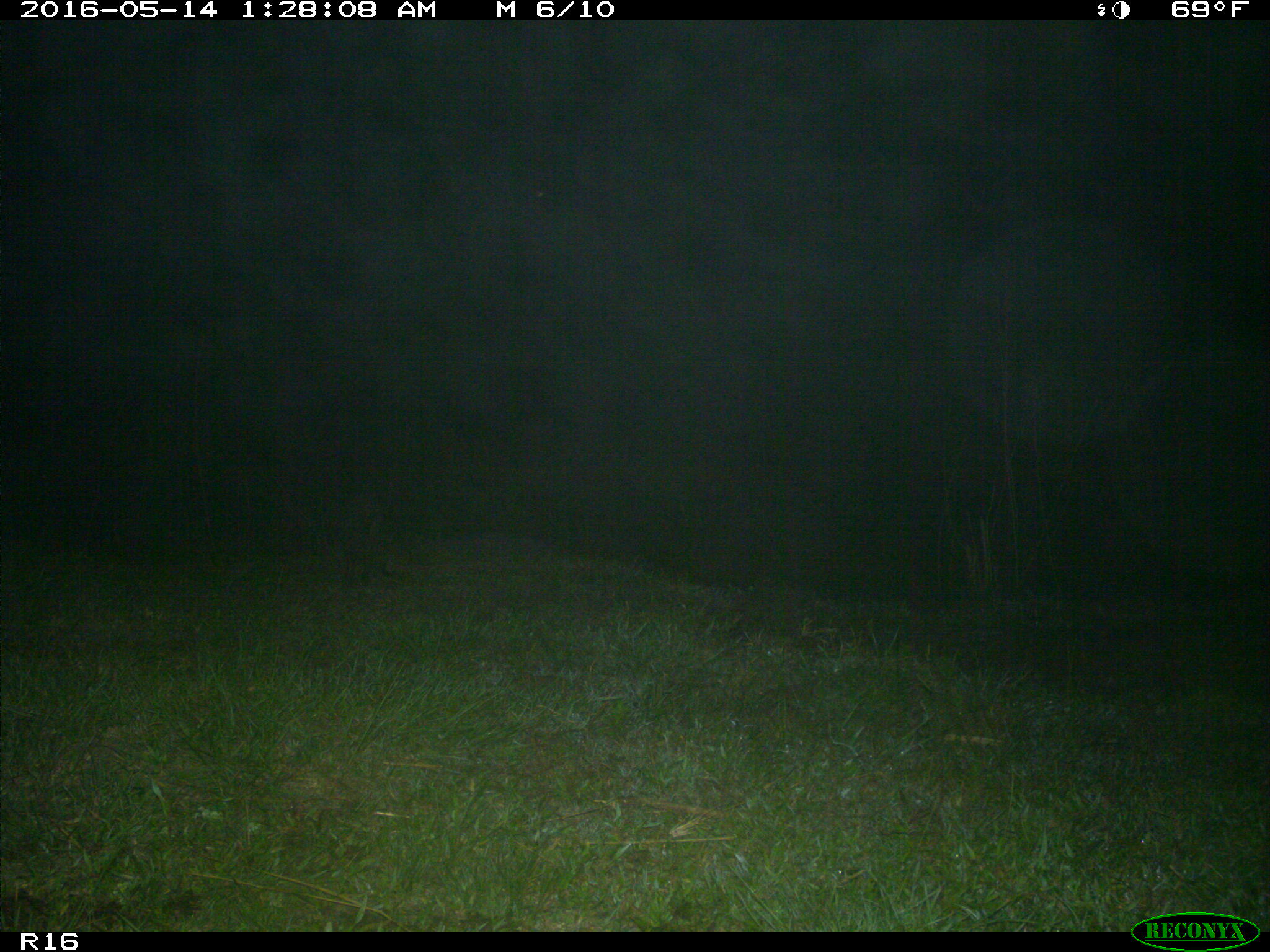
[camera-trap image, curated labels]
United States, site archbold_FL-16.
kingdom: Animalia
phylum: Chordata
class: Mammalia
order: Carnivora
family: Canidae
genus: Canis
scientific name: Canis latrans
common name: coyote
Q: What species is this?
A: Canis latrans (coyote).